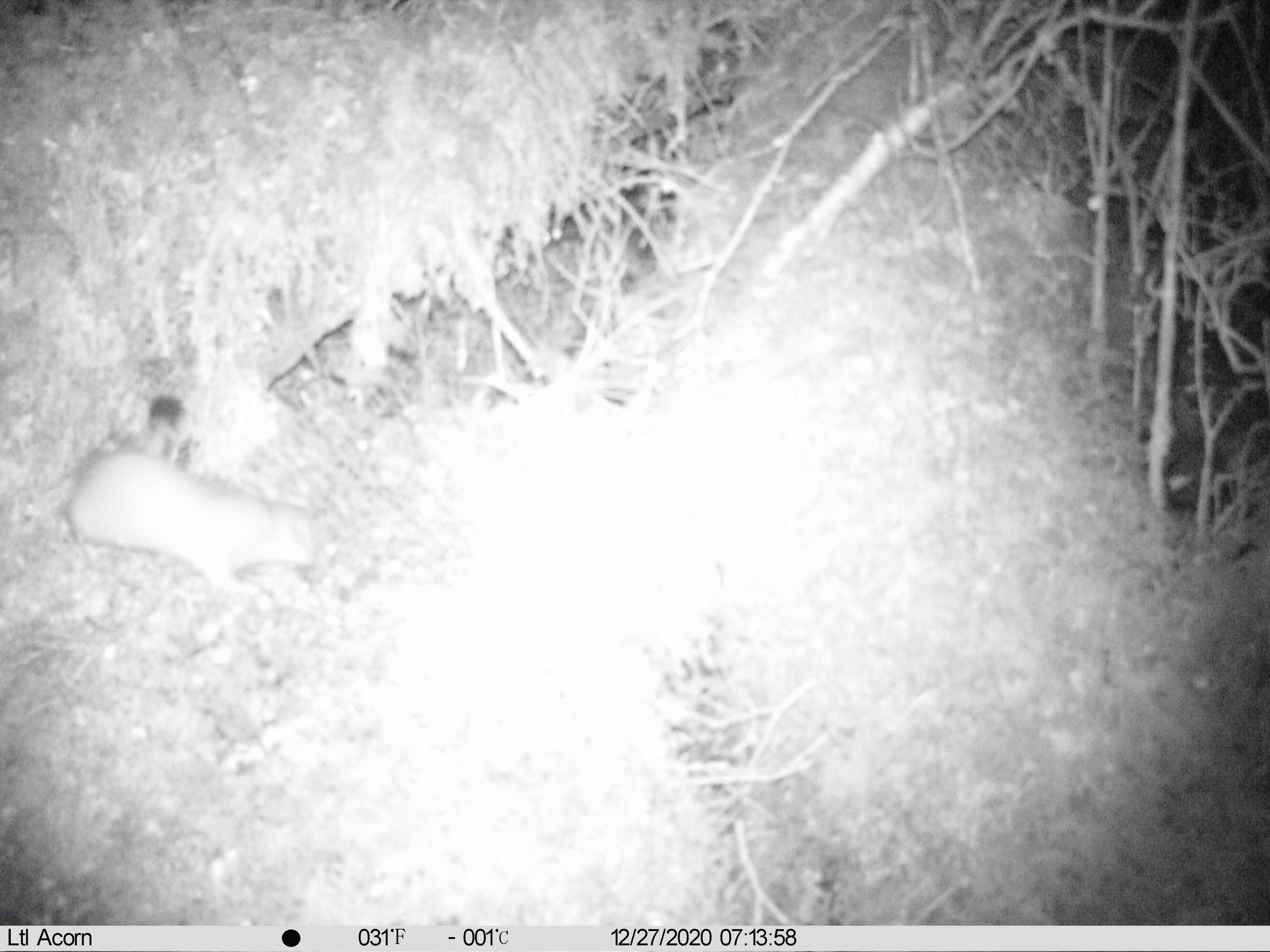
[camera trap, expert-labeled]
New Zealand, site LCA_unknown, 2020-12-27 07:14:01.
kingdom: Animalia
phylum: Chordata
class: Mammalia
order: Carnivora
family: Mustelidae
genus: Mustela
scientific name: Mustela erminea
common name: stoat